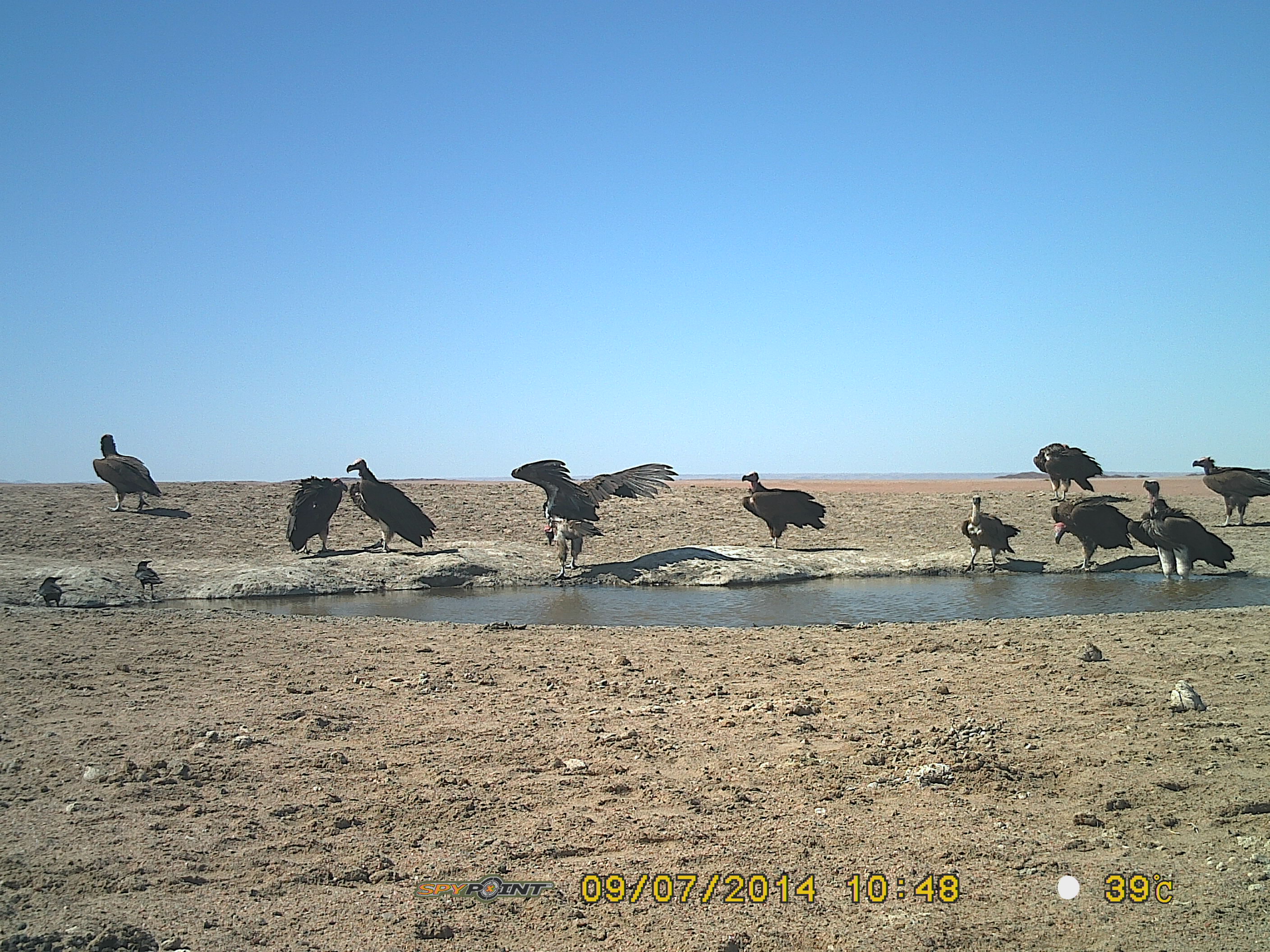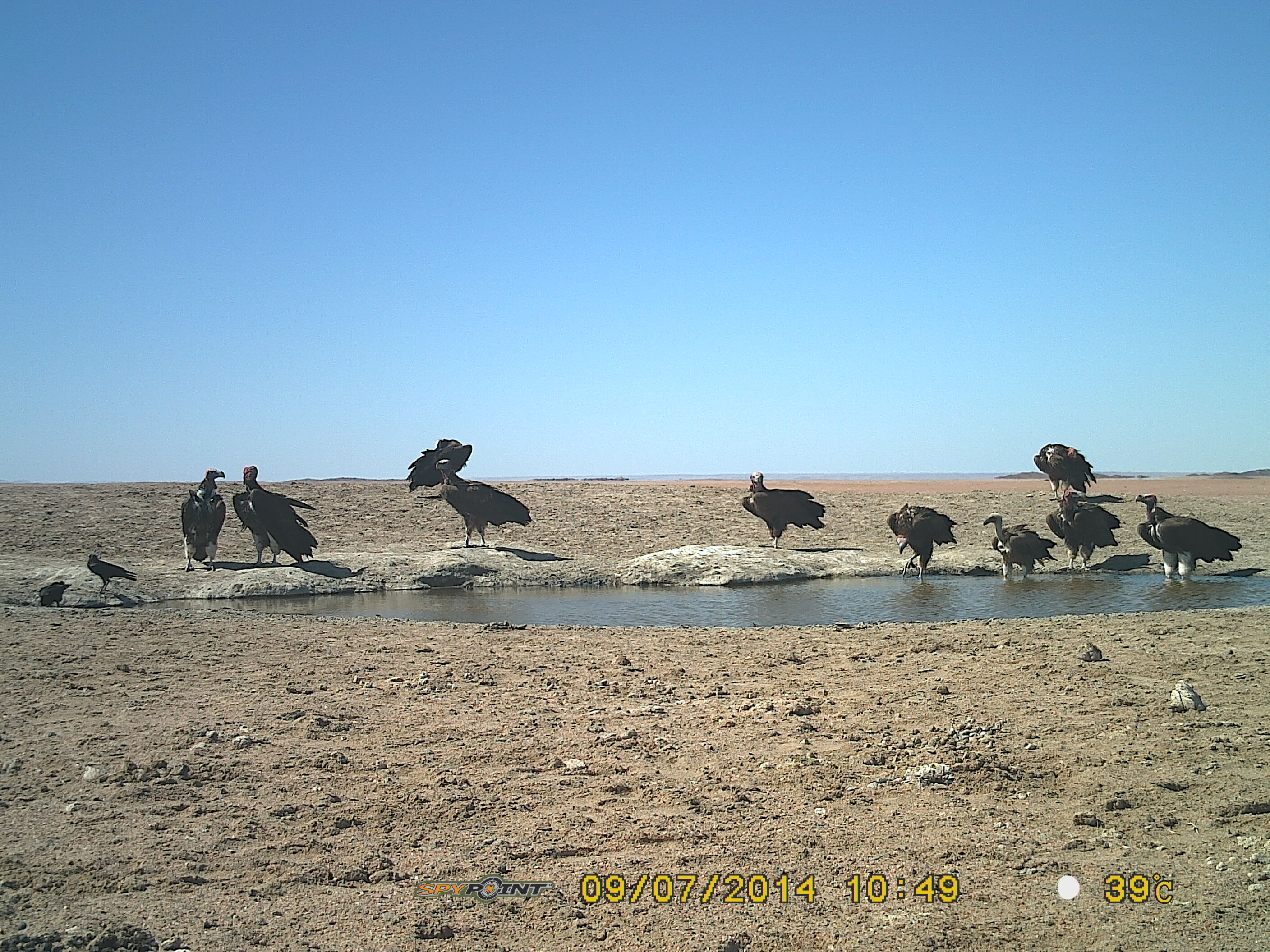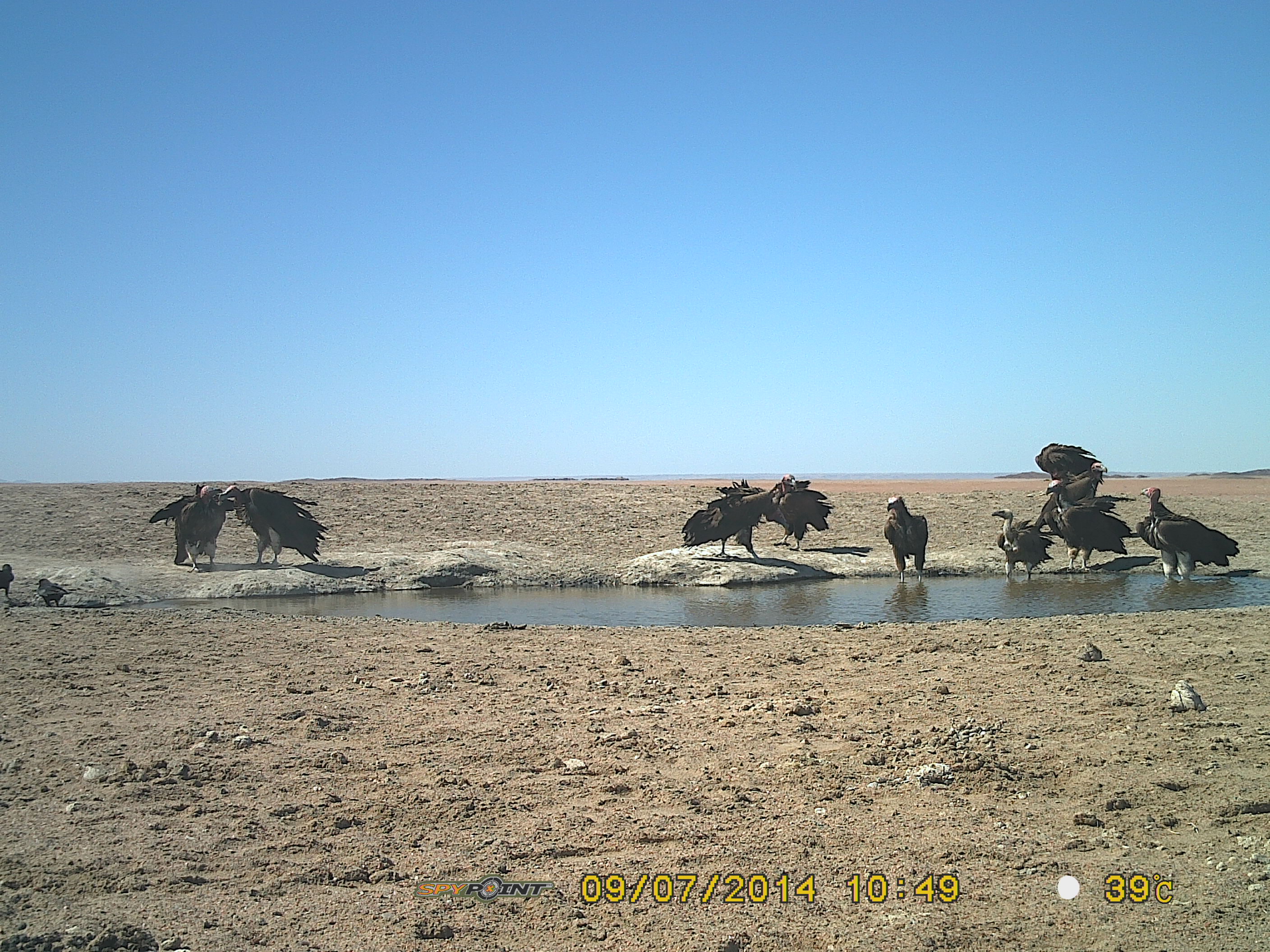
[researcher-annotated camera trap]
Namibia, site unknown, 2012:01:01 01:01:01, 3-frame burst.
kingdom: Animalia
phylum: Chordata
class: Aves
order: Accipitriformes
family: Accipitridae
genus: Torgos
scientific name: Torgos tracheliotos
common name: lappet-faced vulture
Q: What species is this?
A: Torgos tracheliotos (lappet-faced vulture).